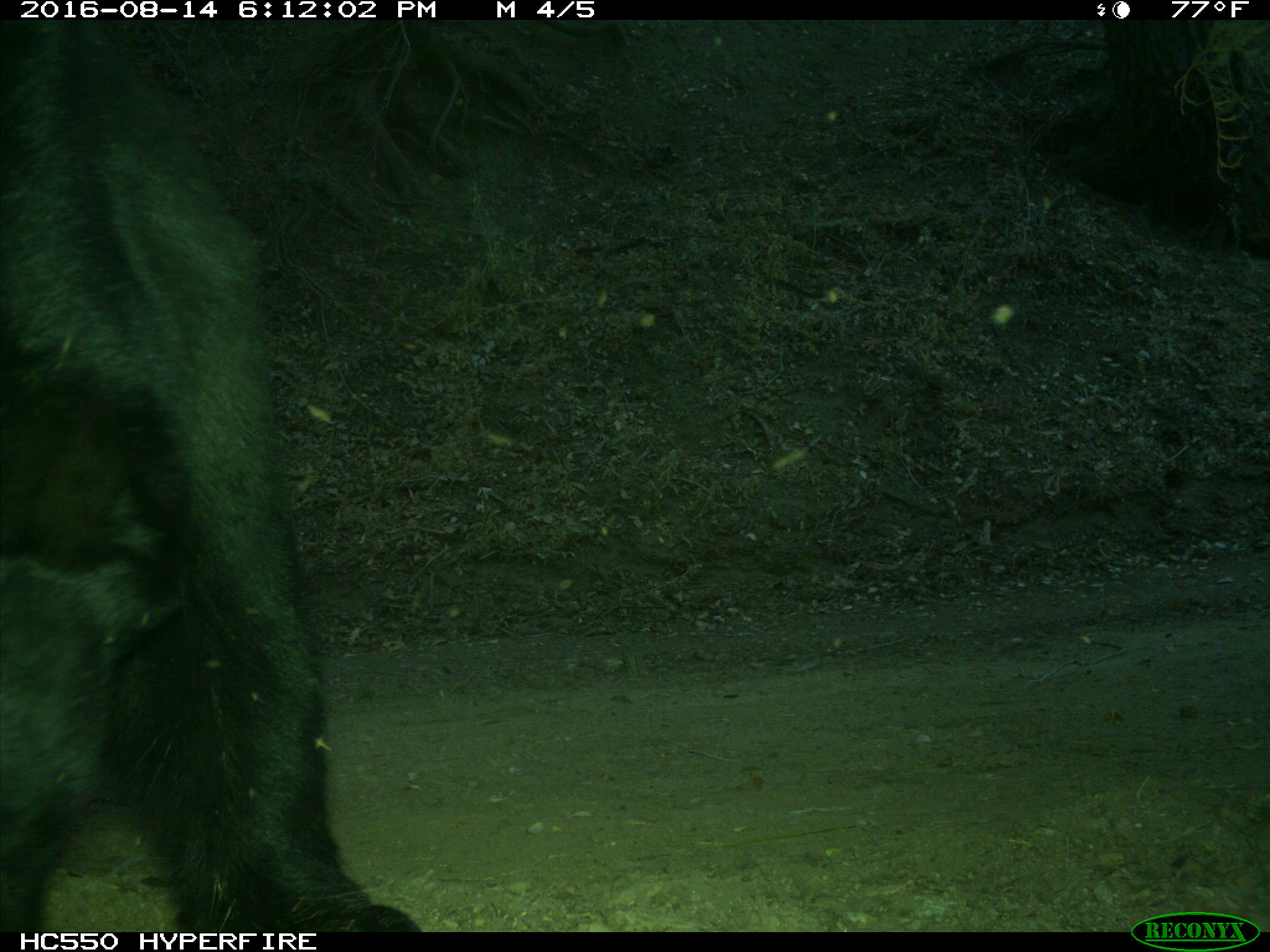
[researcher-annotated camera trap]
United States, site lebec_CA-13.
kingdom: Animalia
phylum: Chordata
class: Mammalia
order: Carnivora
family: Ursidae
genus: Ursus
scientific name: Ursus americanus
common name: american black bear